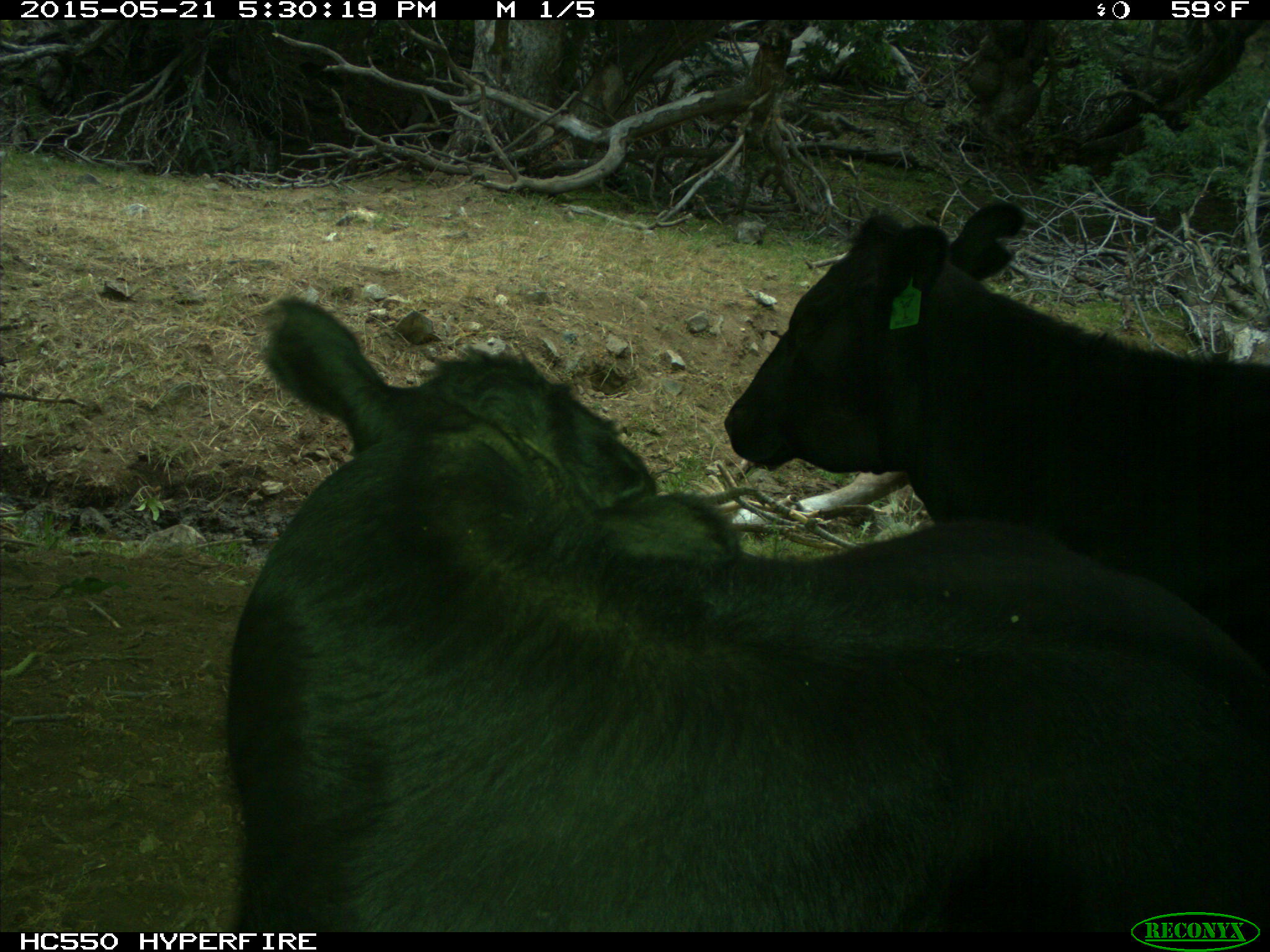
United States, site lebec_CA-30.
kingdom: Animalia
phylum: Chordata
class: Mammalia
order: Artiodactyla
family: Bovidae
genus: Bos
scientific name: Bos taurus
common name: domestic cow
Bos taurus (domestic cow).